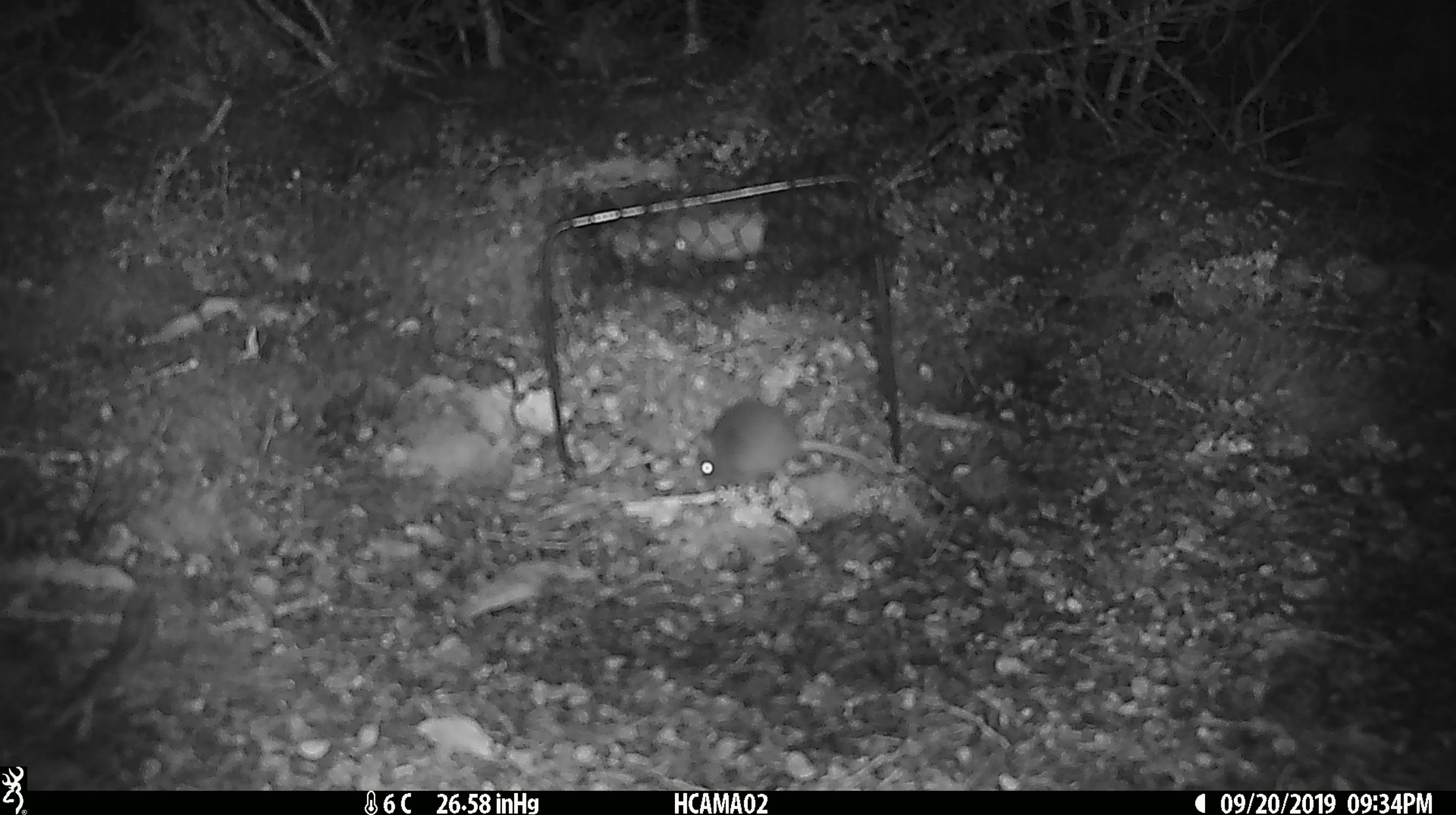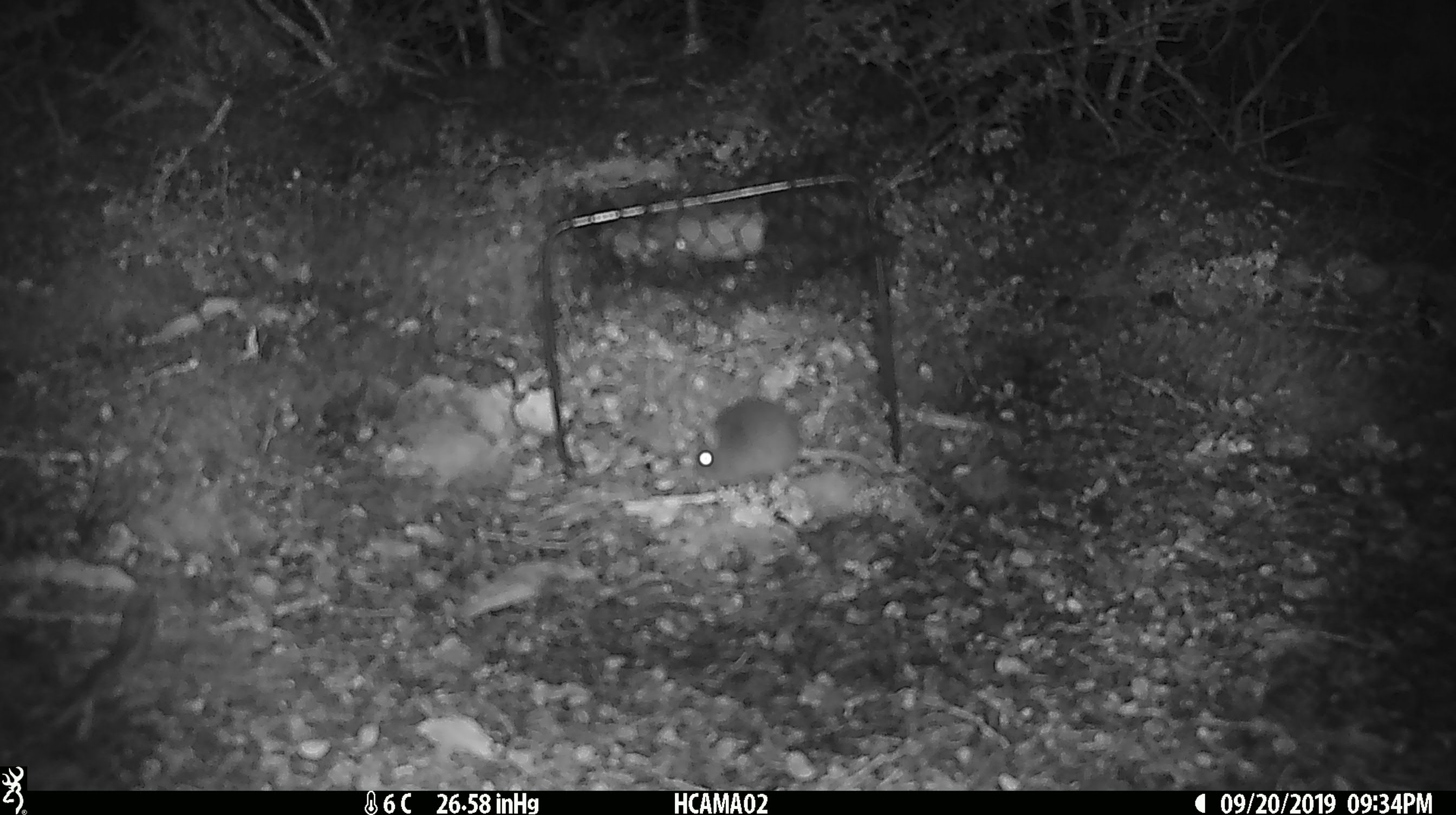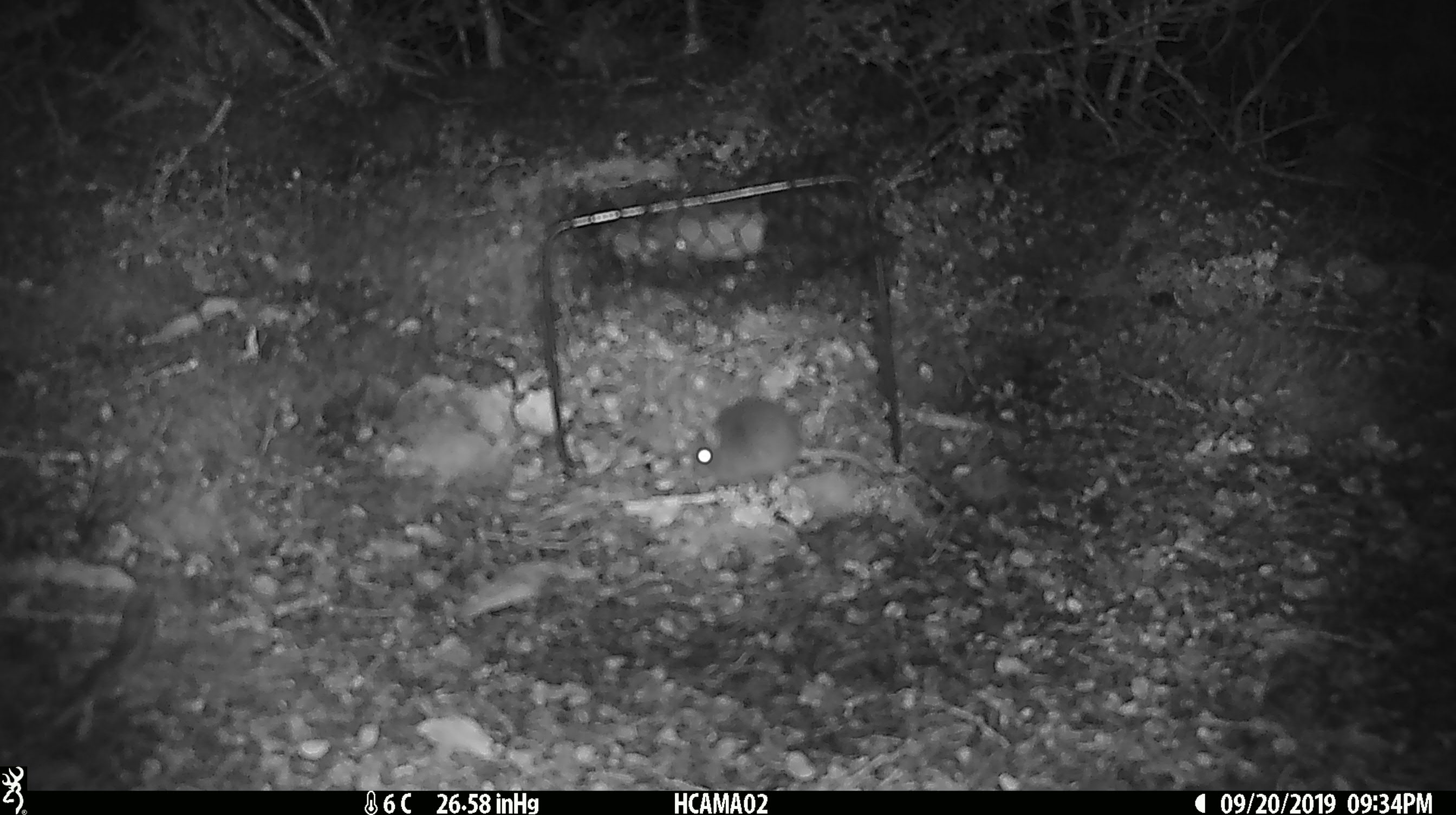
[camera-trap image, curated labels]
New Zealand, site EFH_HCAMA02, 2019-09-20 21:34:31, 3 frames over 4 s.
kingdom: Animalia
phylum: Chordata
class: Mammalia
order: Rodentia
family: Muridae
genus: Mus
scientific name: Mus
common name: mouse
Mouse (Mus).